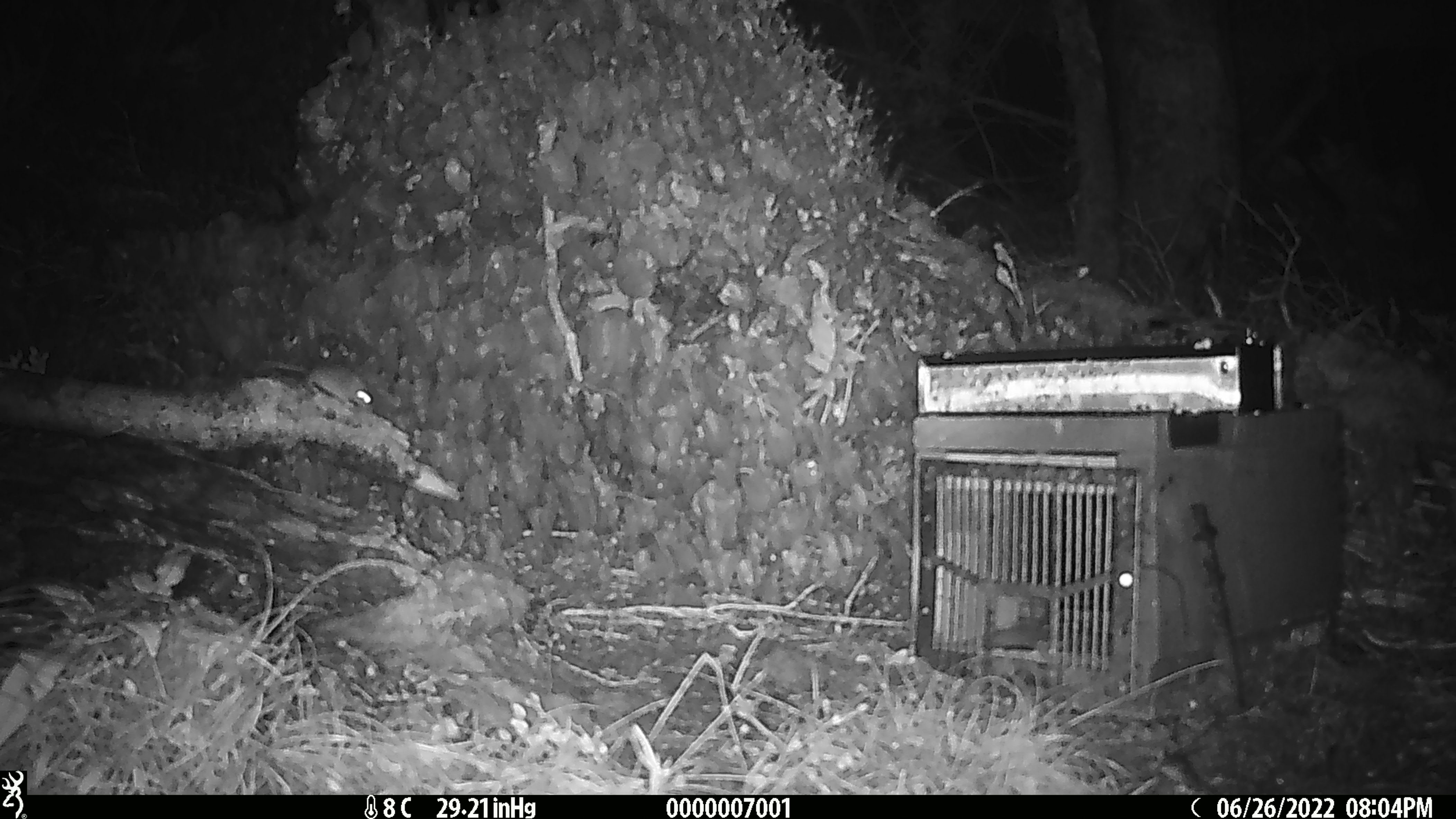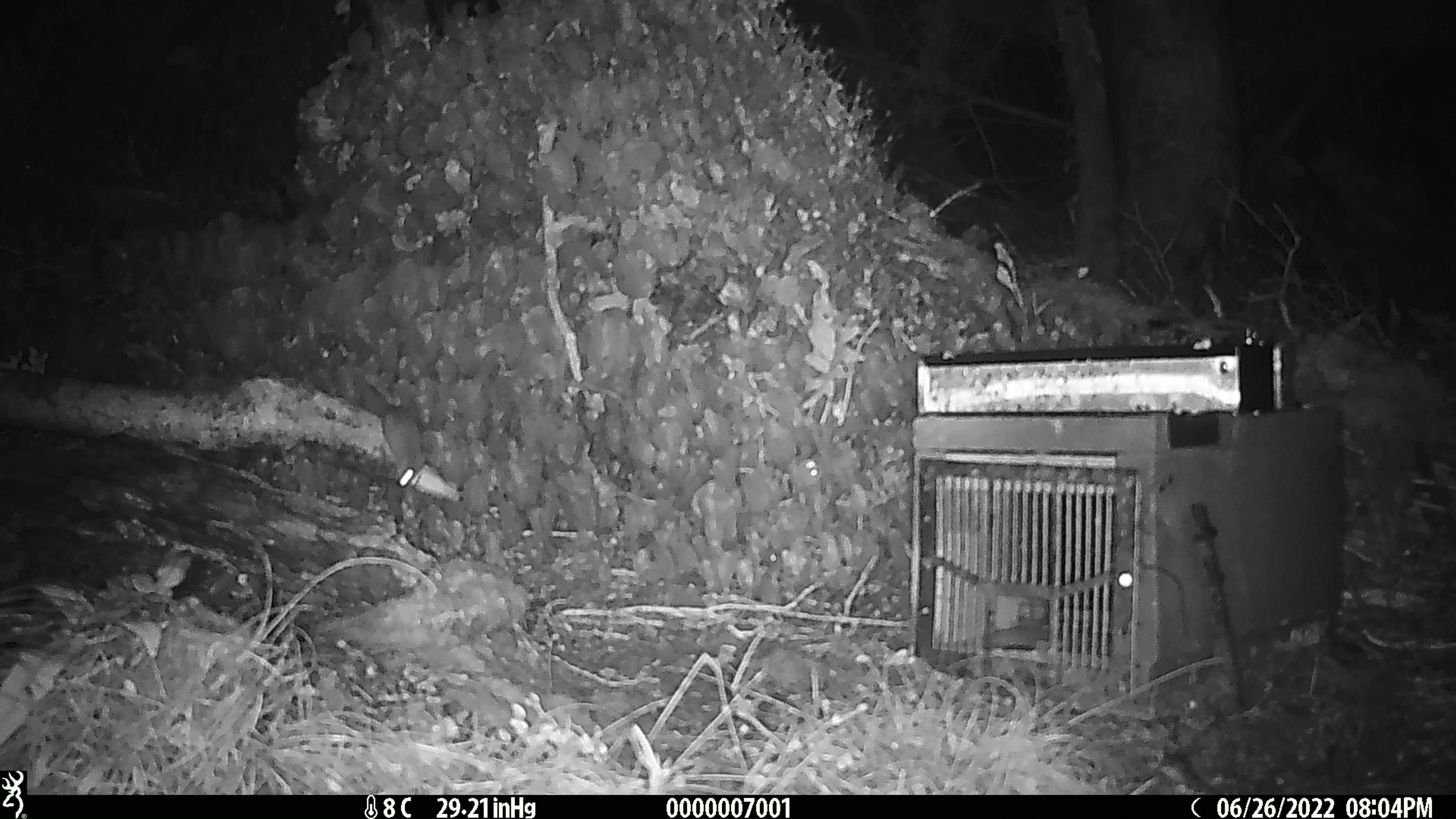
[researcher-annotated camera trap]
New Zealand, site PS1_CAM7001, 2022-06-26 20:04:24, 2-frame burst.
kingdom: Animalia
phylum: Chordata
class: Mammalia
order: Rodentia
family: Muridae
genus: Mus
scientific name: Mus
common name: mouse